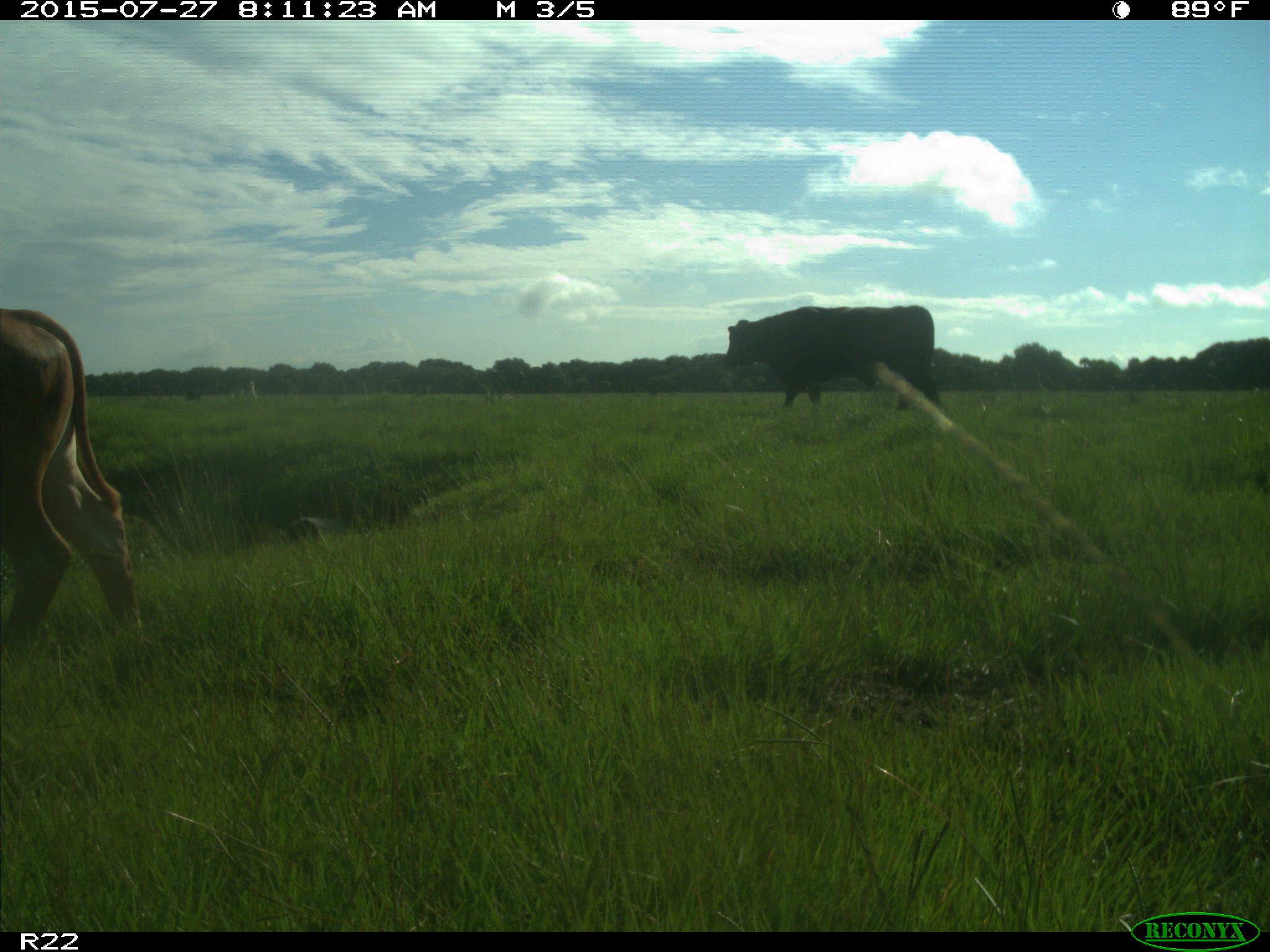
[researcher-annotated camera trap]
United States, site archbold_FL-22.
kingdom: Animalia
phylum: Chordata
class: Mammalia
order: Artiodactyla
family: Bovidae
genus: Bos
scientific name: Bos taurus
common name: domestic cow